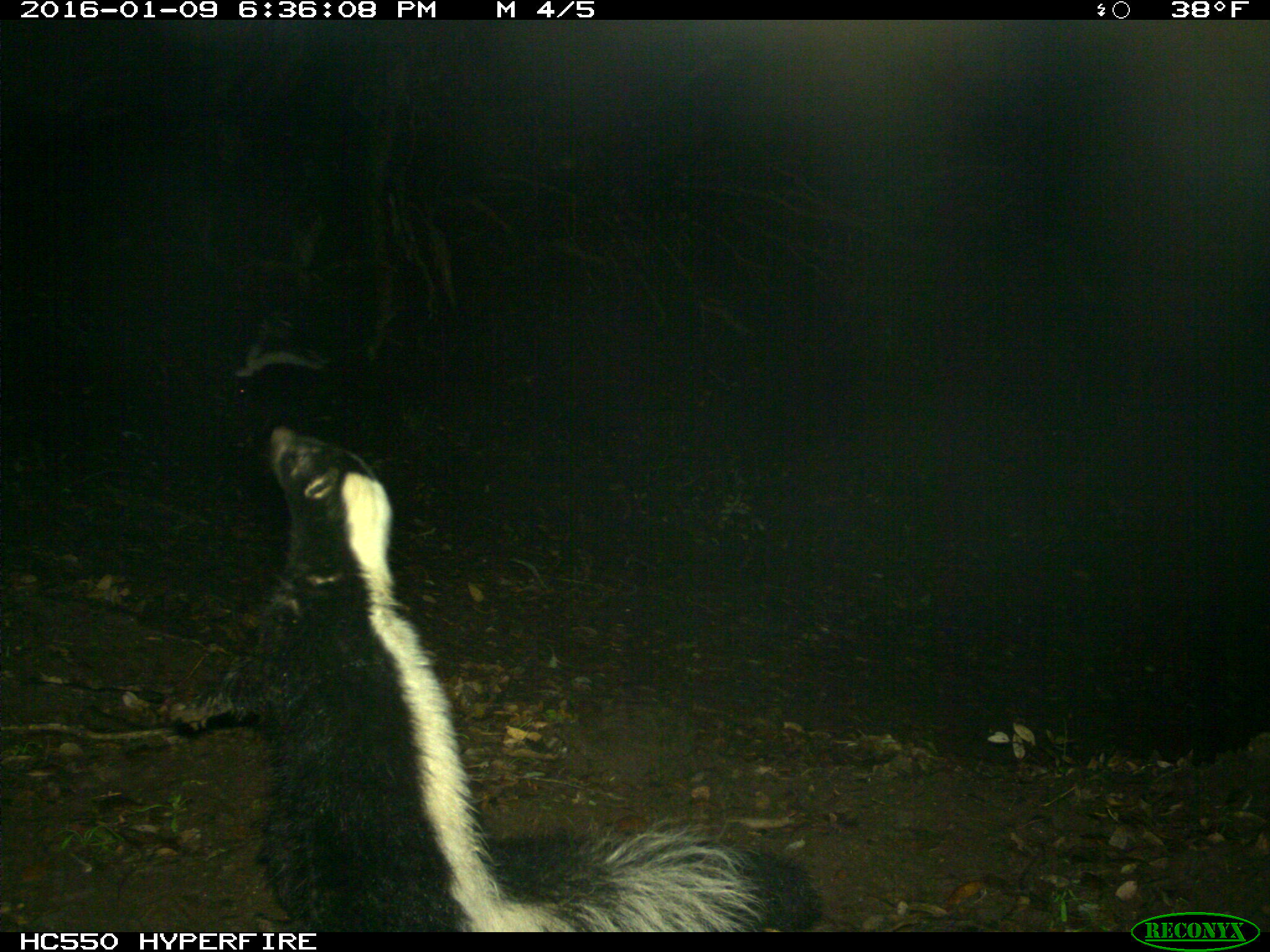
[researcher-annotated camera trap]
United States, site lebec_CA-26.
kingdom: Animalia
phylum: Chordata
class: Mammalia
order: Carnivora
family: Mephitidae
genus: Mephitis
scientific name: Mephitis mephitis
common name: striped skunk